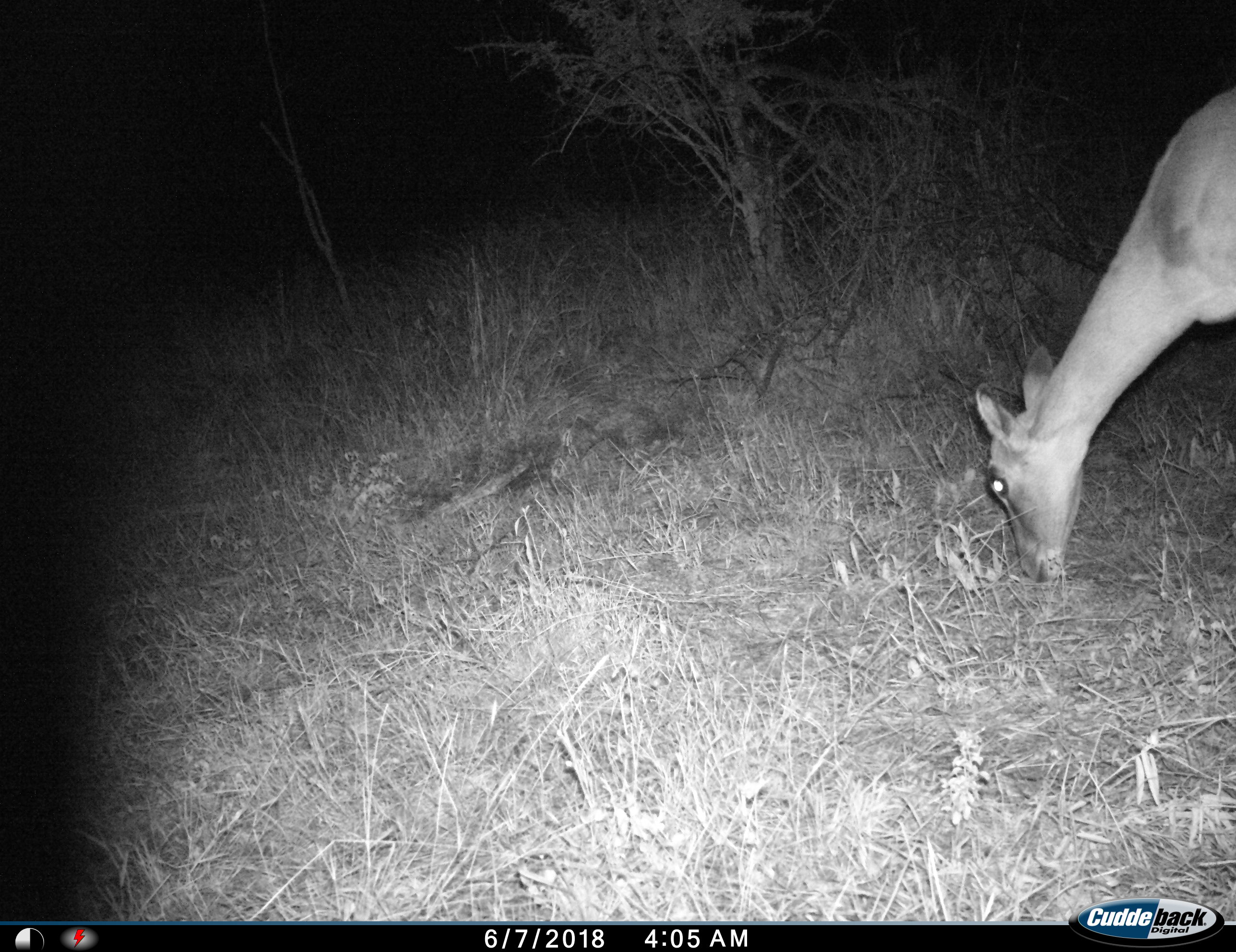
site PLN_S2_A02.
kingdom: Animalia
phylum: Chordata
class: Mammalia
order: Artiodactyla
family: Bovidae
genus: Aepyceros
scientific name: Aepyceros melampus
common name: impala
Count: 1.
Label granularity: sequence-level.